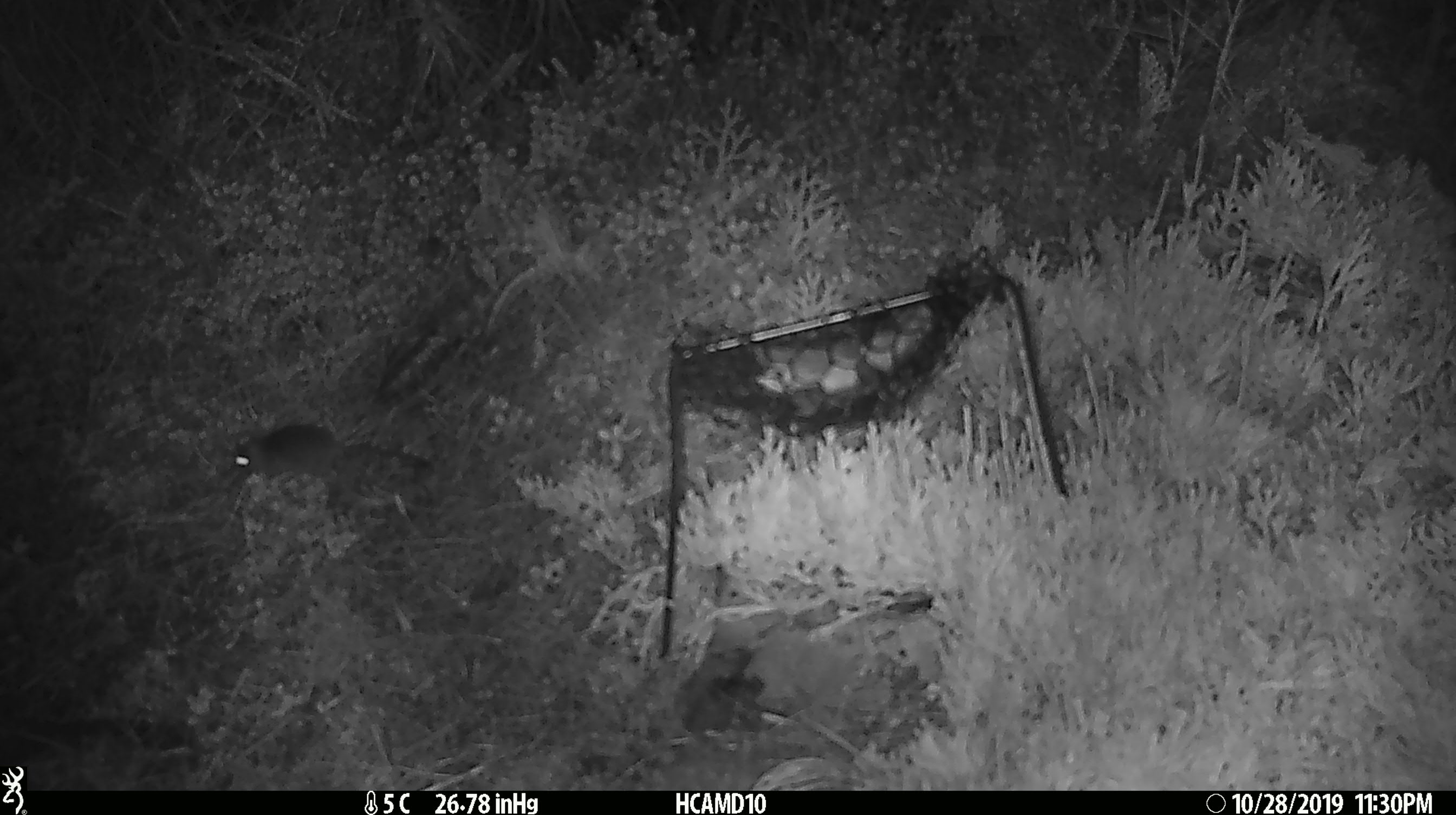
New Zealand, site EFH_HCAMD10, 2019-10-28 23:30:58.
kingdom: Animalia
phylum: Chordata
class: Mammalia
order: Rodentia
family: Muridae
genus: Mus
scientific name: Mus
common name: mouse